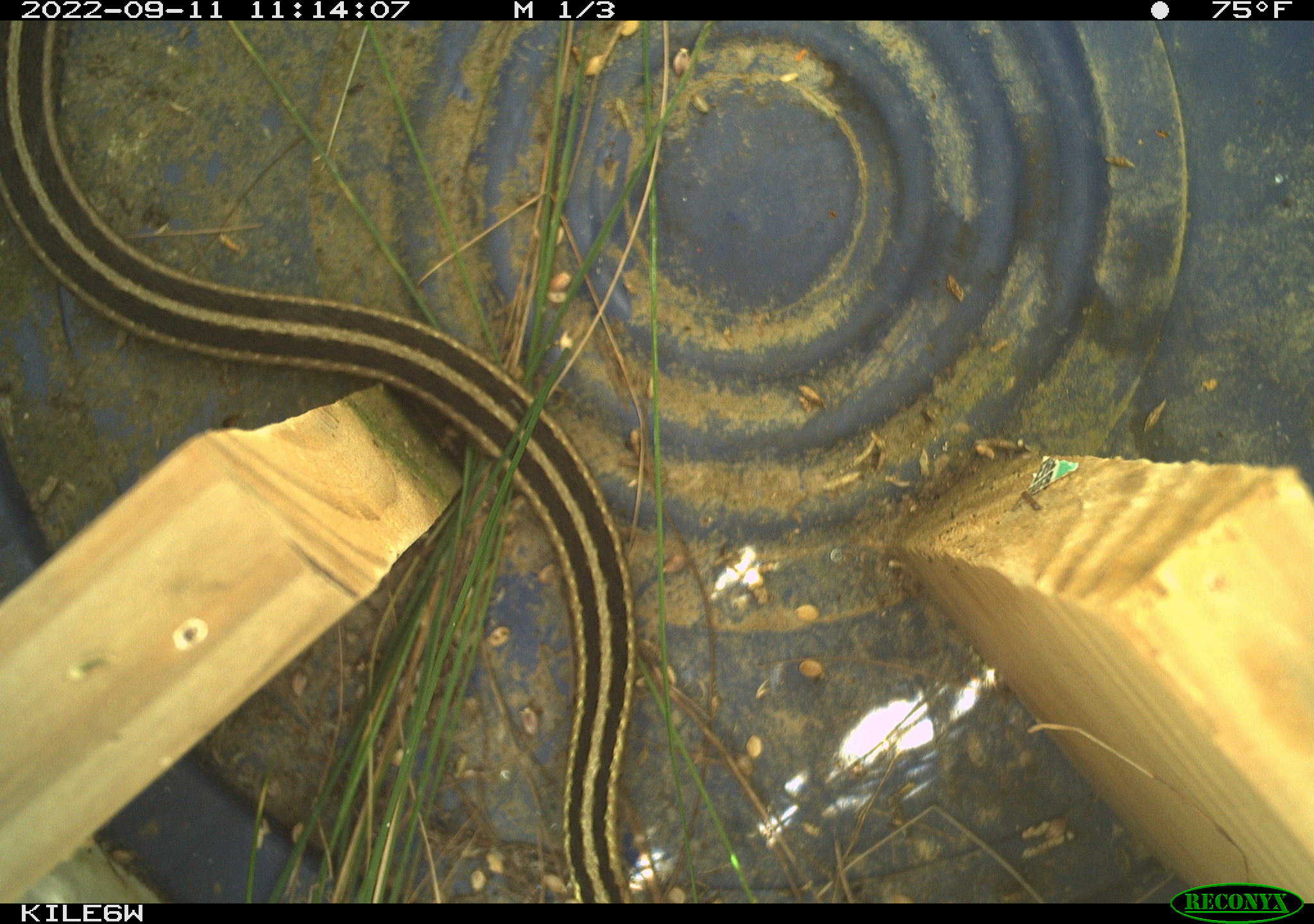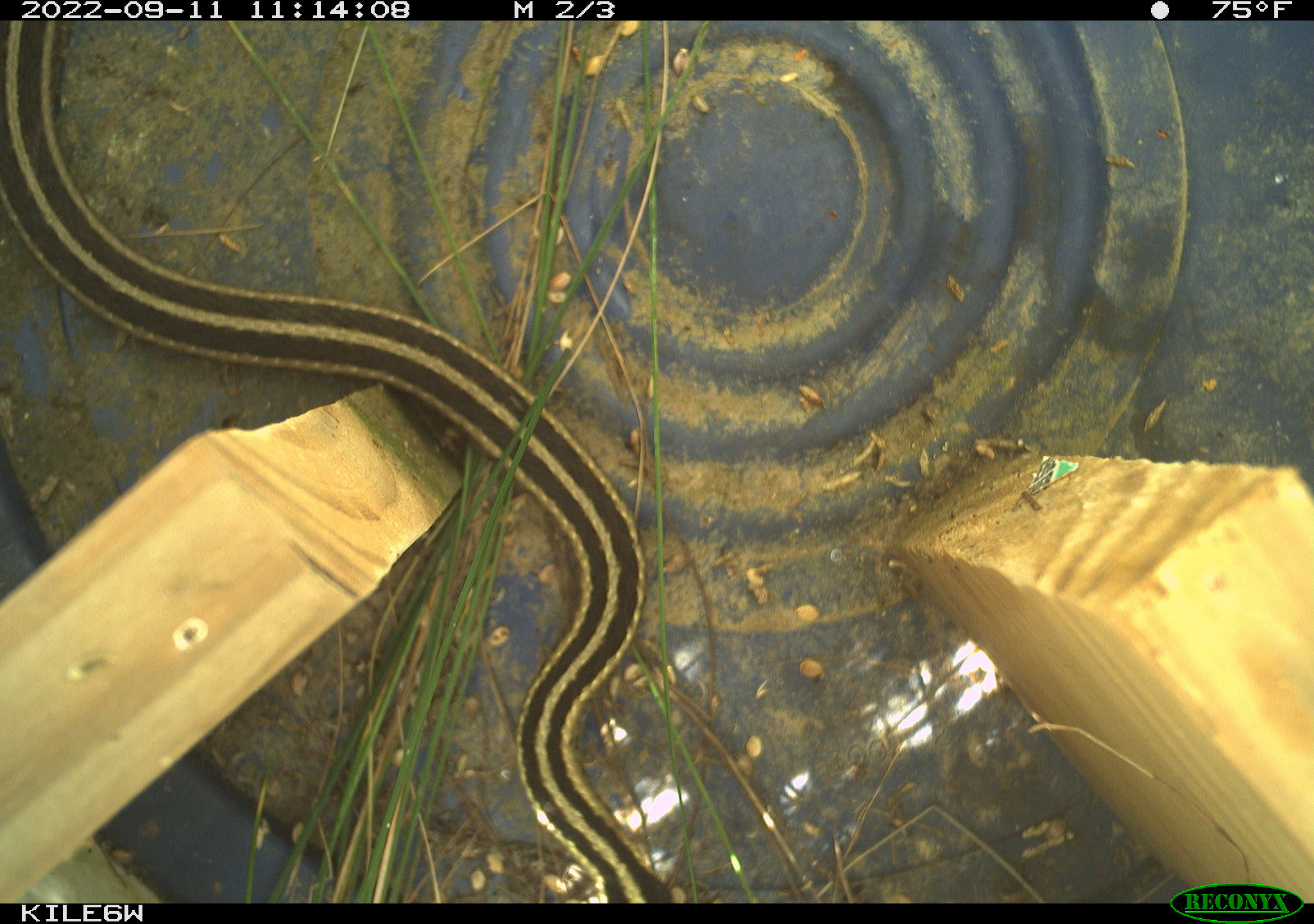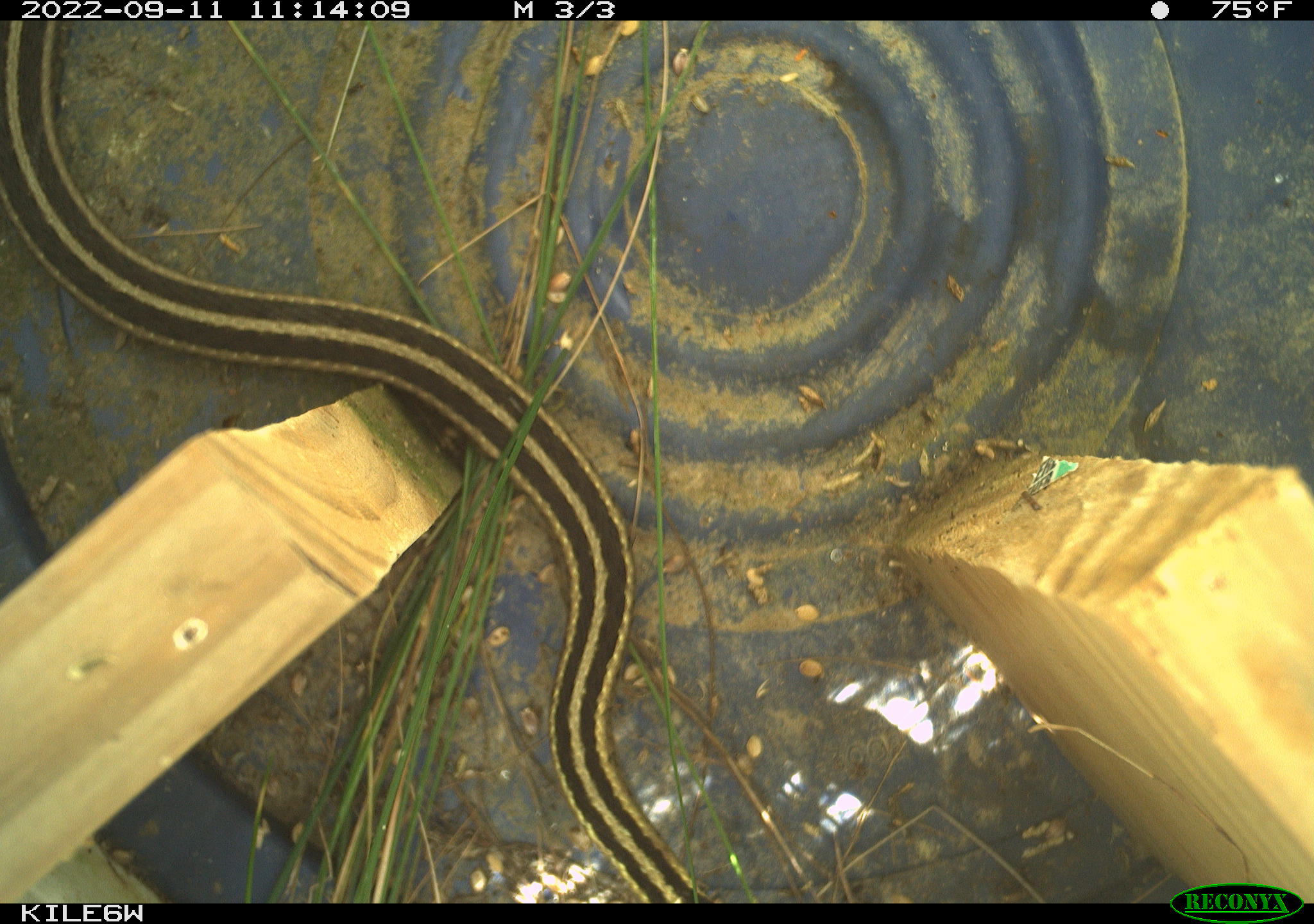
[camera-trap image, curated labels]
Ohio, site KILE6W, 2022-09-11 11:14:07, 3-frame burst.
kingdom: Animalia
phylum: Chordata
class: Reptilia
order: Squamata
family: Colubridae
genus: Thamnophis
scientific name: Thamnophis sirtalis sirtalis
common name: eastern gartersnake